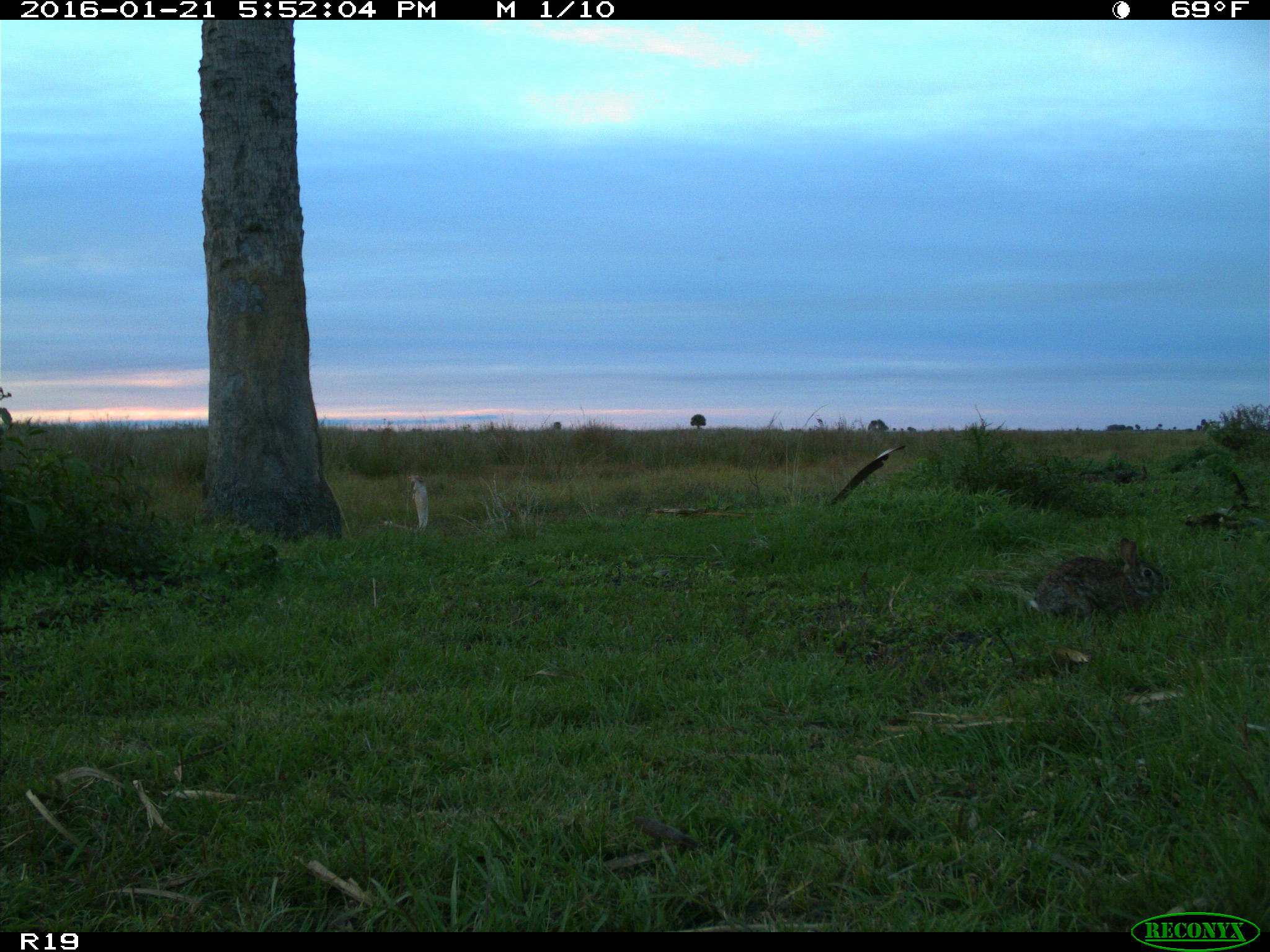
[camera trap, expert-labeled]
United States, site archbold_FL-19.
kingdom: Animalia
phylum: Chordata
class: Mammalia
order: Lagomorpha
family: Leporidae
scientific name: Leporidae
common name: rabbits and hares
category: unidentified rabbit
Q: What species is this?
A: Unidentified rabbit (rabbits and hares) (Leporidae).